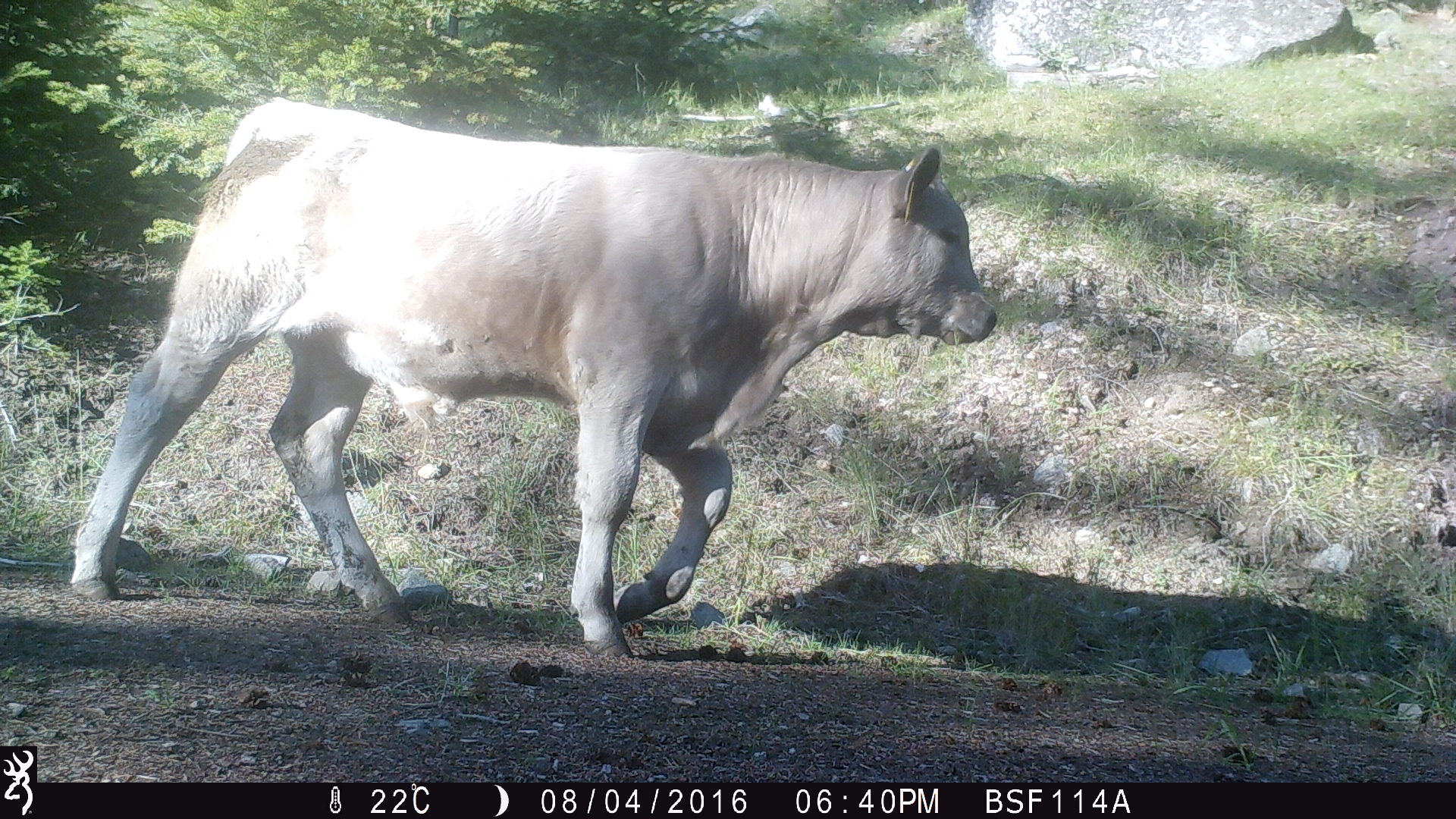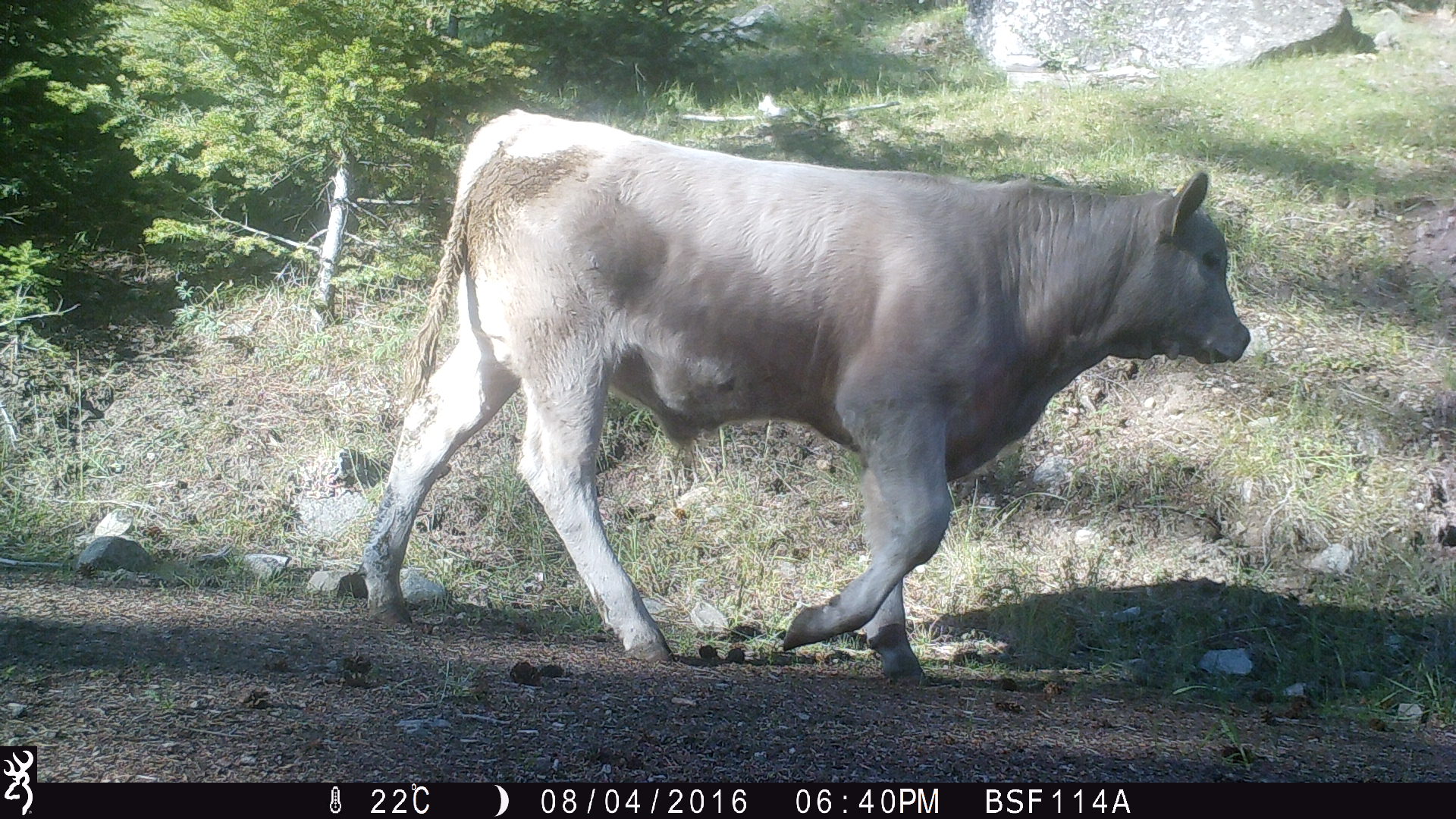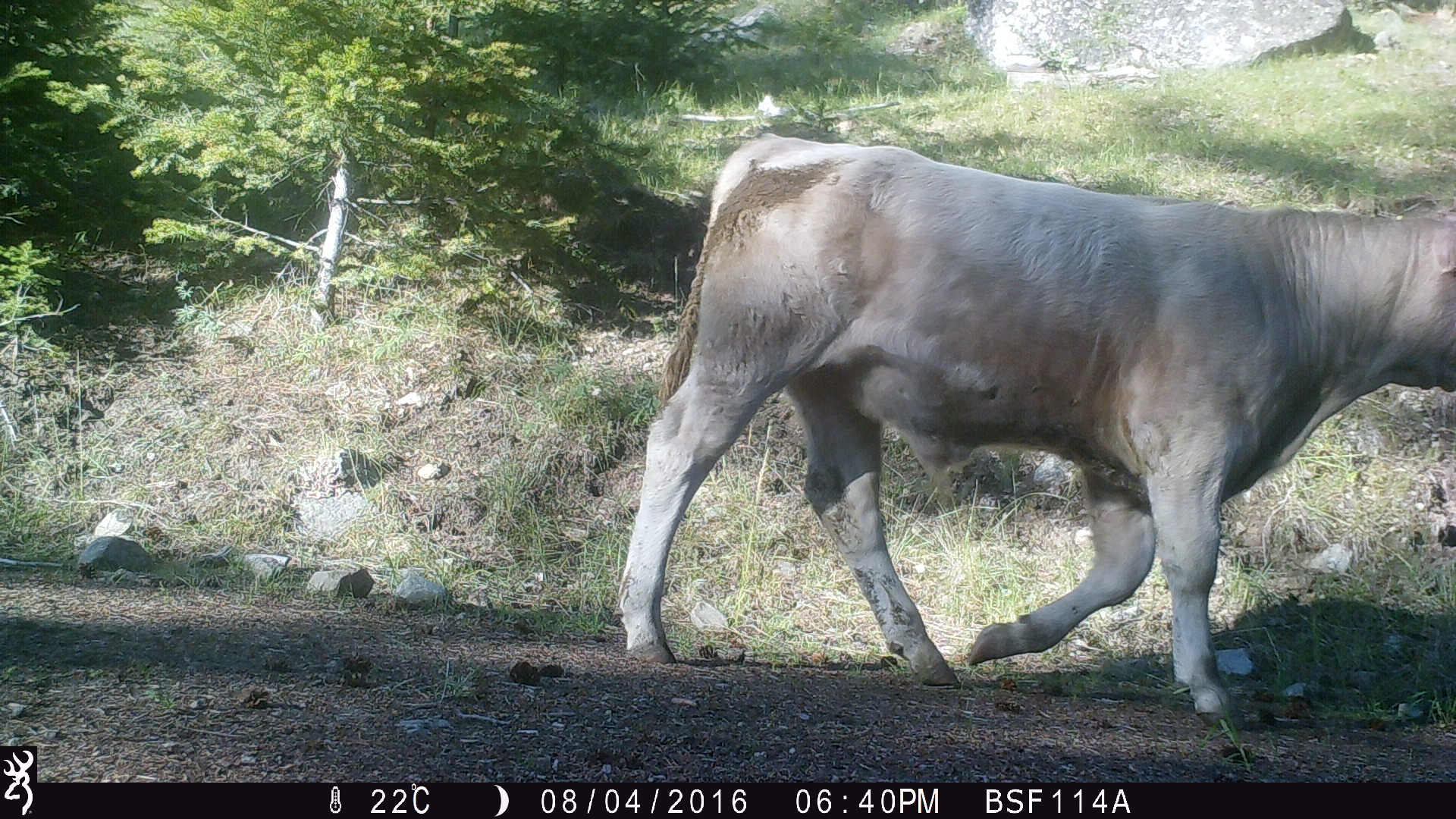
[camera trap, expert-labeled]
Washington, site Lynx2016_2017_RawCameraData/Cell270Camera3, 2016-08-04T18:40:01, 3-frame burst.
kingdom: Animalia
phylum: Chordata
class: Mammalia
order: Artiodactyla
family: Bovidae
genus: Bos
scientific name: Bos taurus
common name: domestic cattle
Domestic cattle (Bos taurus). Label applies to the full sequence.